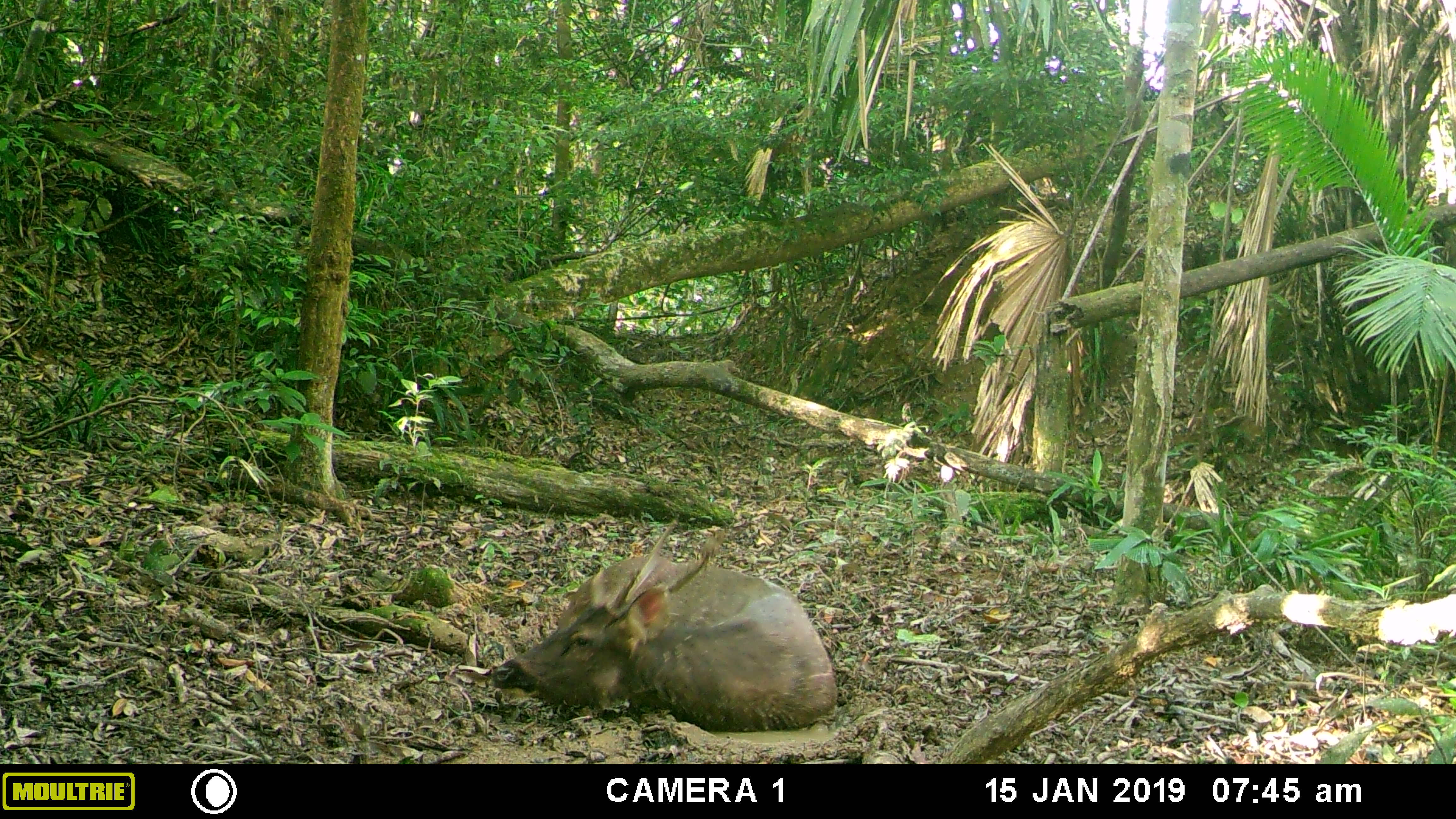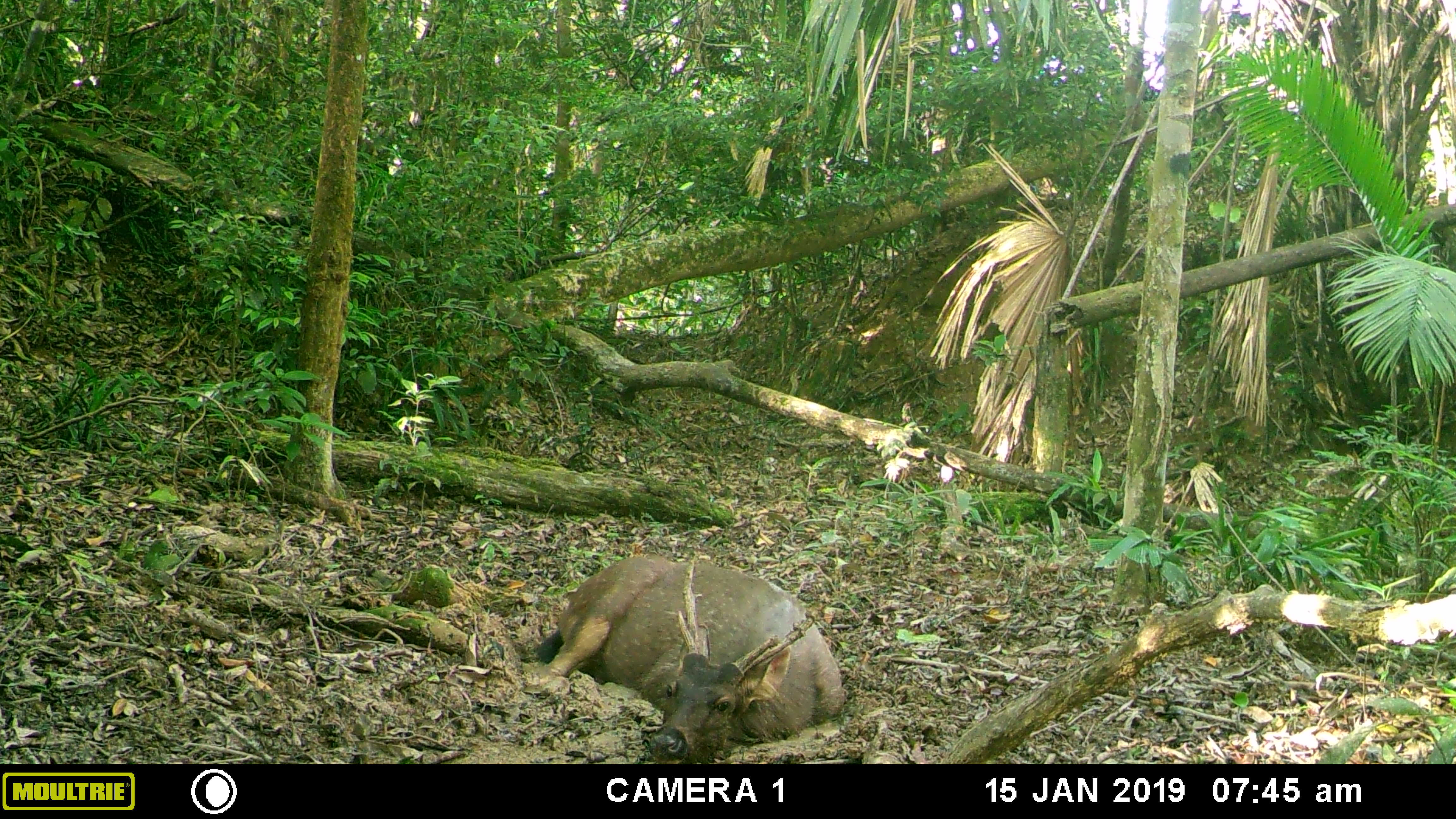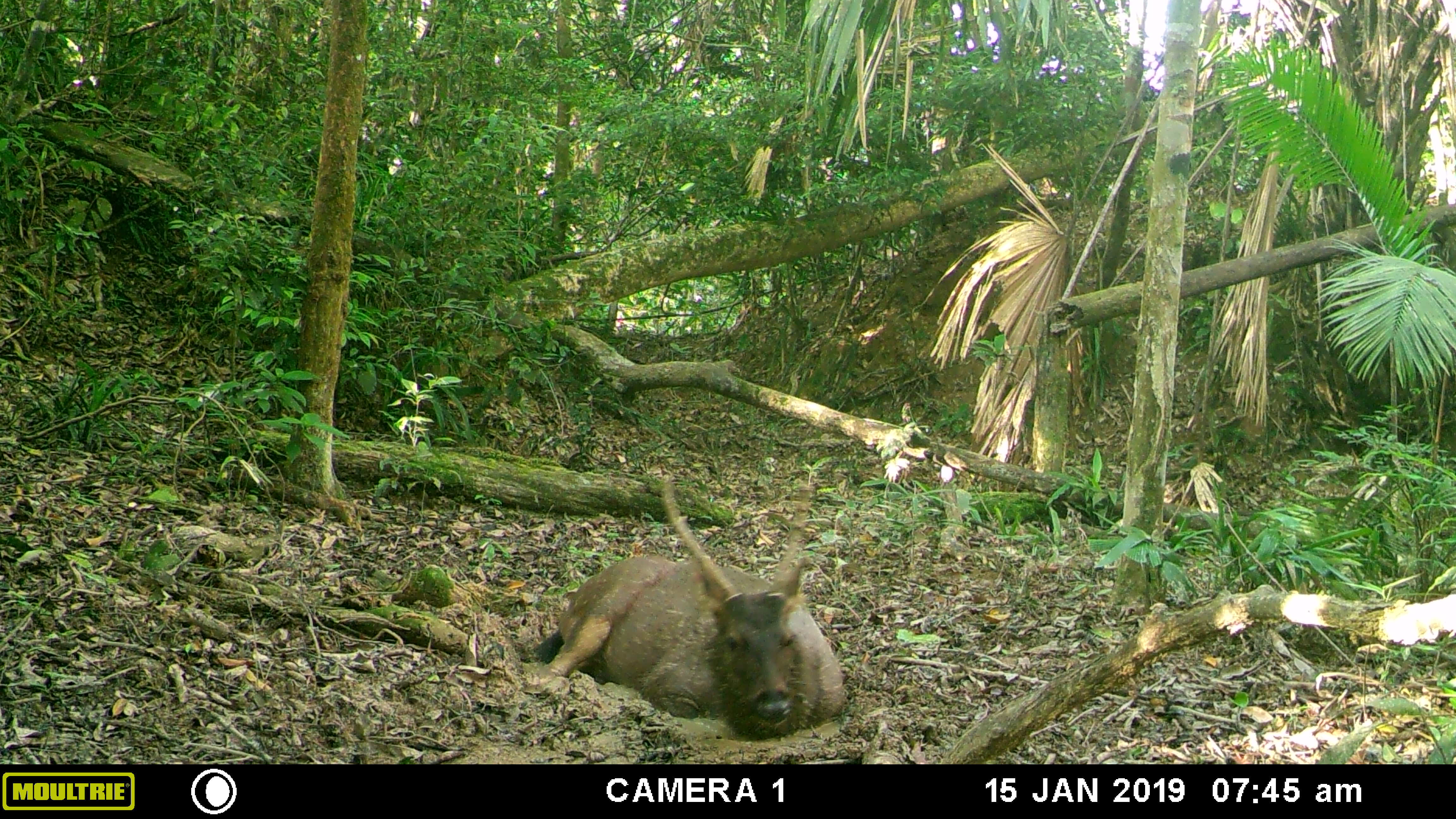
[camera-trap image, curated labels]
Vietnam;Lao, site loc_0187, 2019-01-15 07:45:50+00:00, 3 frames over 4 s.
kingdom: Animalia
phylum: Chordata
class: Mammalia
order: Artiodactyla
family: Cervidae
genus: Rusa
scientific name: Rusa unicolor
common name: sambar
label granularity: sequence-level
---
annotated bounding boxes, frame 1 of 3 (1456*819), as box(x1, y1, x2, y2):
sambar: box(490, 513, 839, 731)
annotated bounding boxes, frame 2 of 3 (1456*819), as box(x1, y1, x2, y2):
sambar: box(534, 555, 845, 764)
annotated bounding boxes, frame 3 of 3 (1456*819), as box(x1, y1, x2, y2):
sambar: box(532, 474, 846, 738)